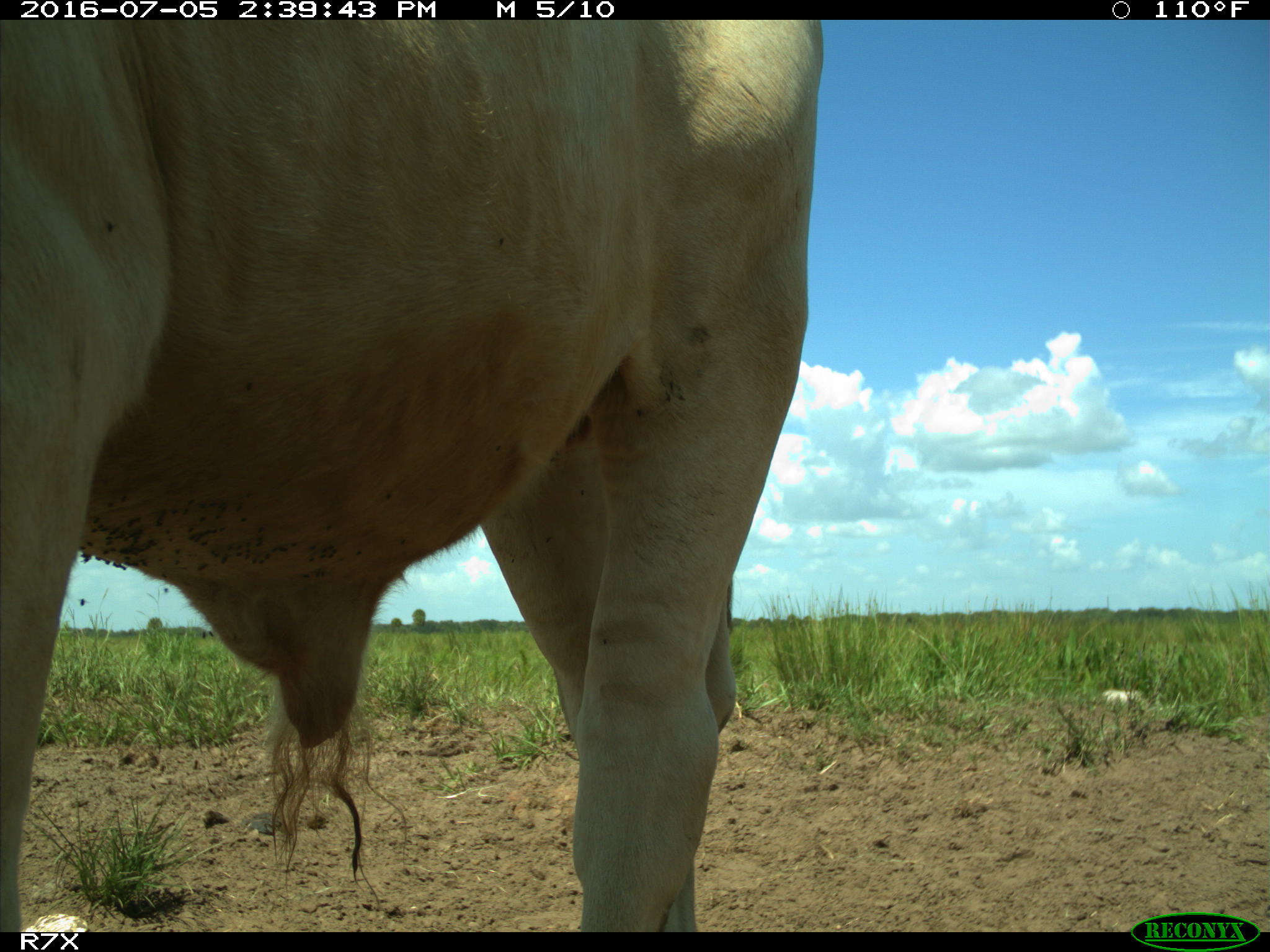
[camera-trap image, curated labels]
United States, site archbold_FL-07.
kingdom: Animalia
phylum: Chordata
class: Mammalia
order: Artiodactyla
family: Bovidae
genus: Bos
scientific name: Bos taurus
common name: domestic cow